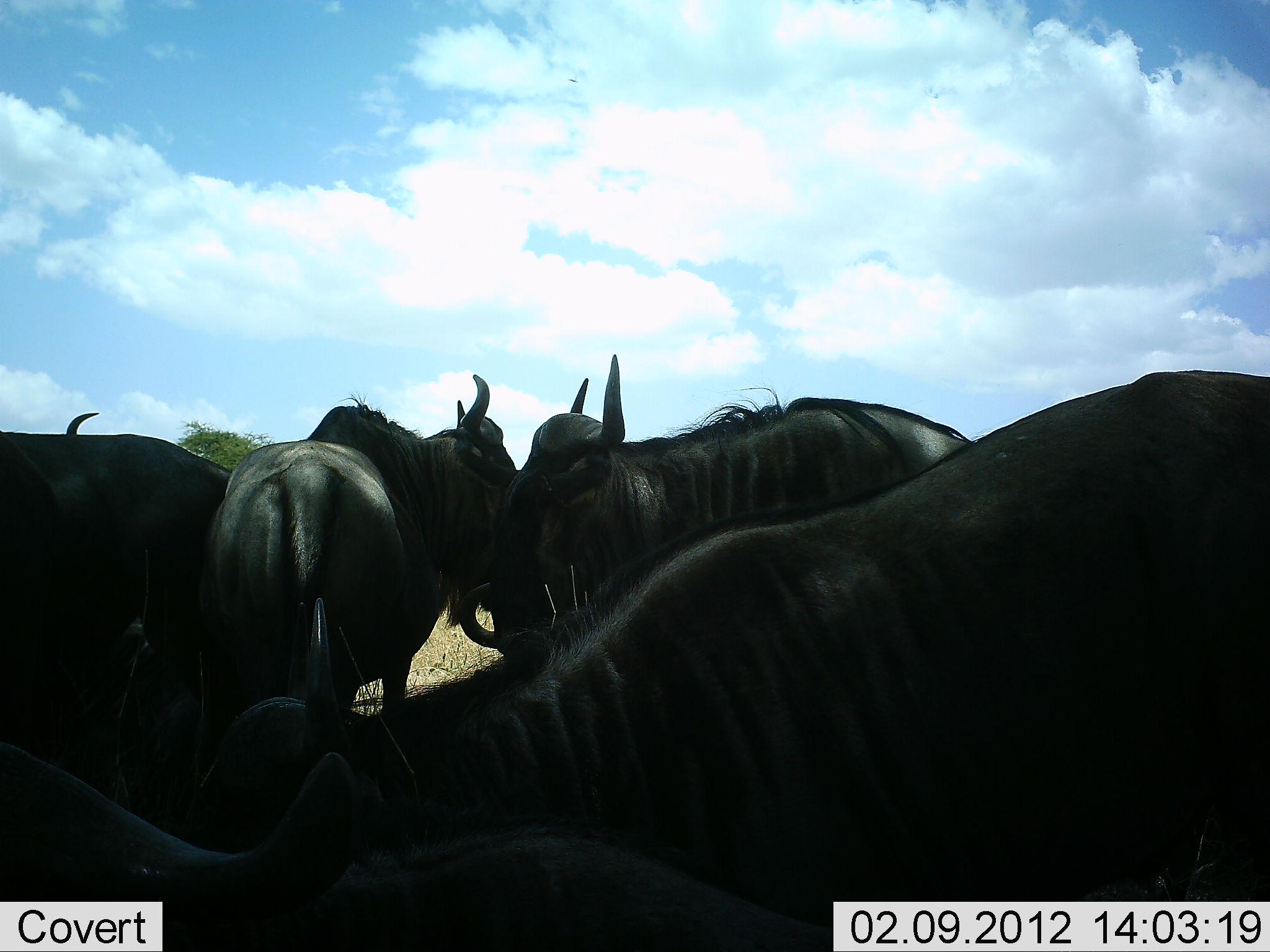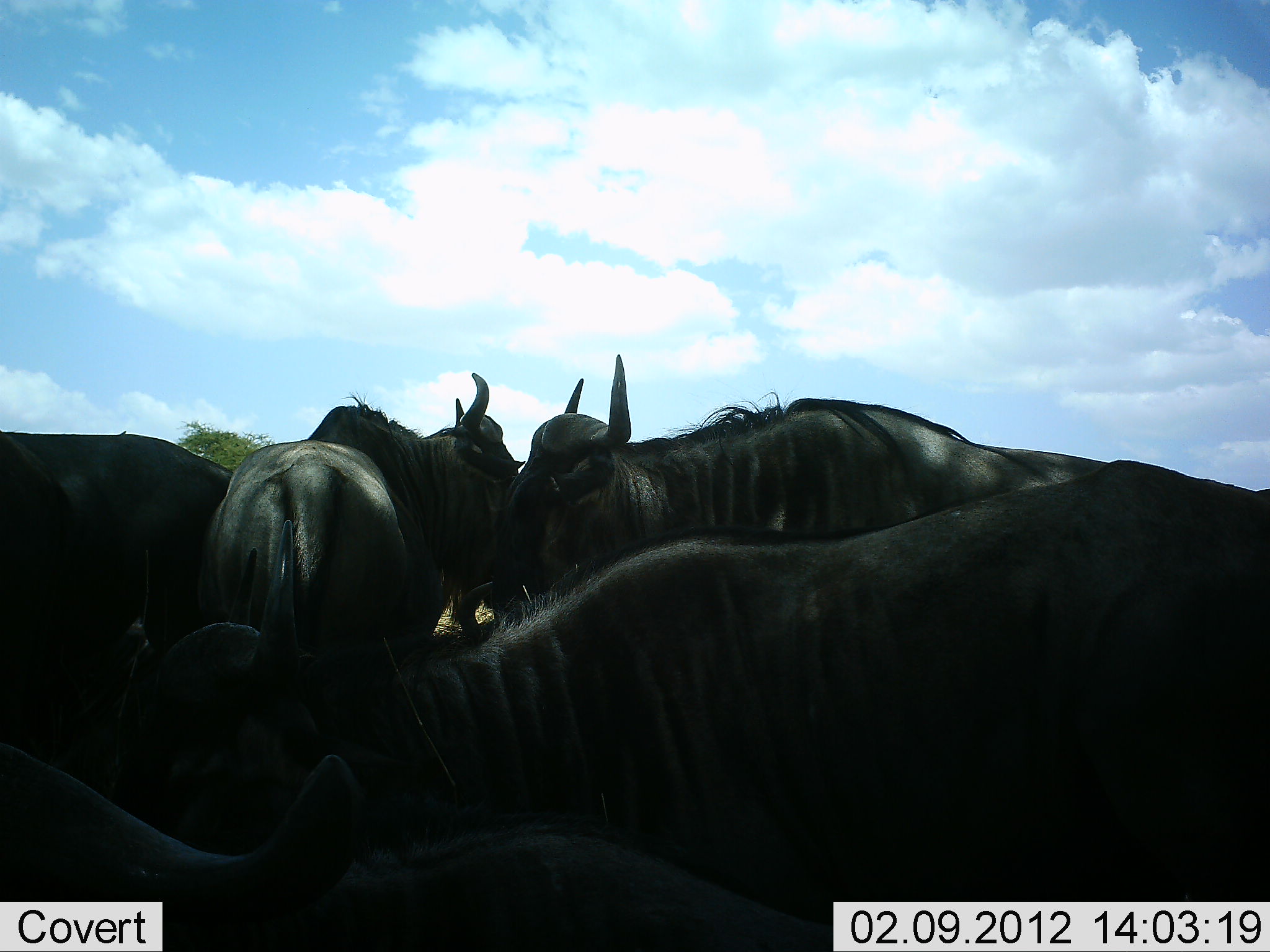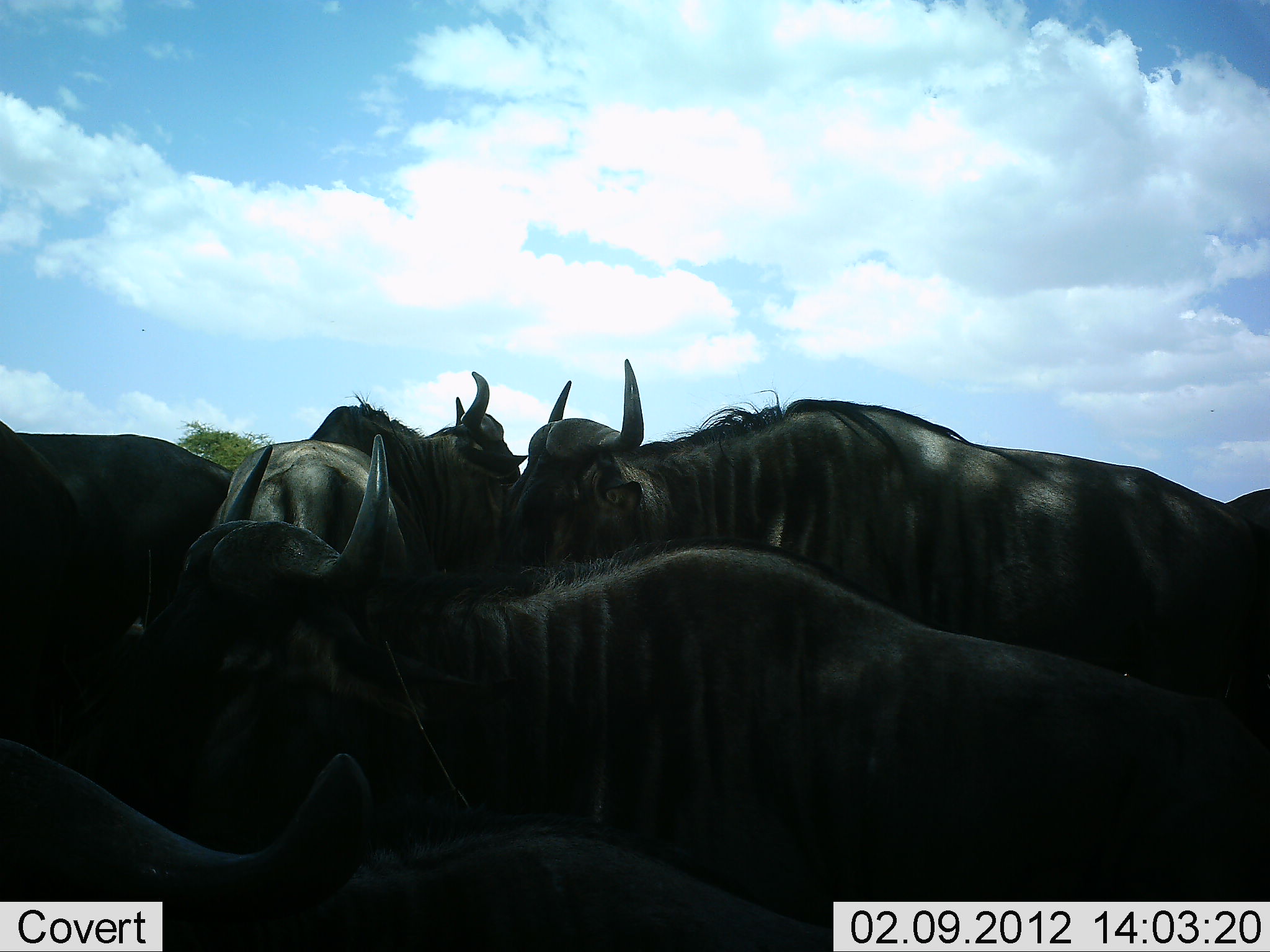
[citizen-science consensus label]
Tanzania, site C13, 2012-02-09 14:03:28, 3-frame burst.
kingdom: Animalia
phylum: Chordata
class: Mammalia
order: Artiodactyla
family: Bovidae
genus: Connochaetes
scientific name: Connochaetes taurinus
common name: blue wildebeest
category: wildebeest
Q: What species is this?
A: Wildebeest (blue wildebeest) (Connochaetes taurinus).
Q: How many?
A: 6.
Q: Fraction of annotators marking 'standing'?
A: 81%.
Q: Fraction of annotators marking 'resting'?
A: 31%.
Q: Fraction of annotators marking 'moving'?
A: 19%.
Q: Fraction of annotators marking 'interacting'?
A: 12%.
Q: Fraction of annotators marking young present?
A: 0%.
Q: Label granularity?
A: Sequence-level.